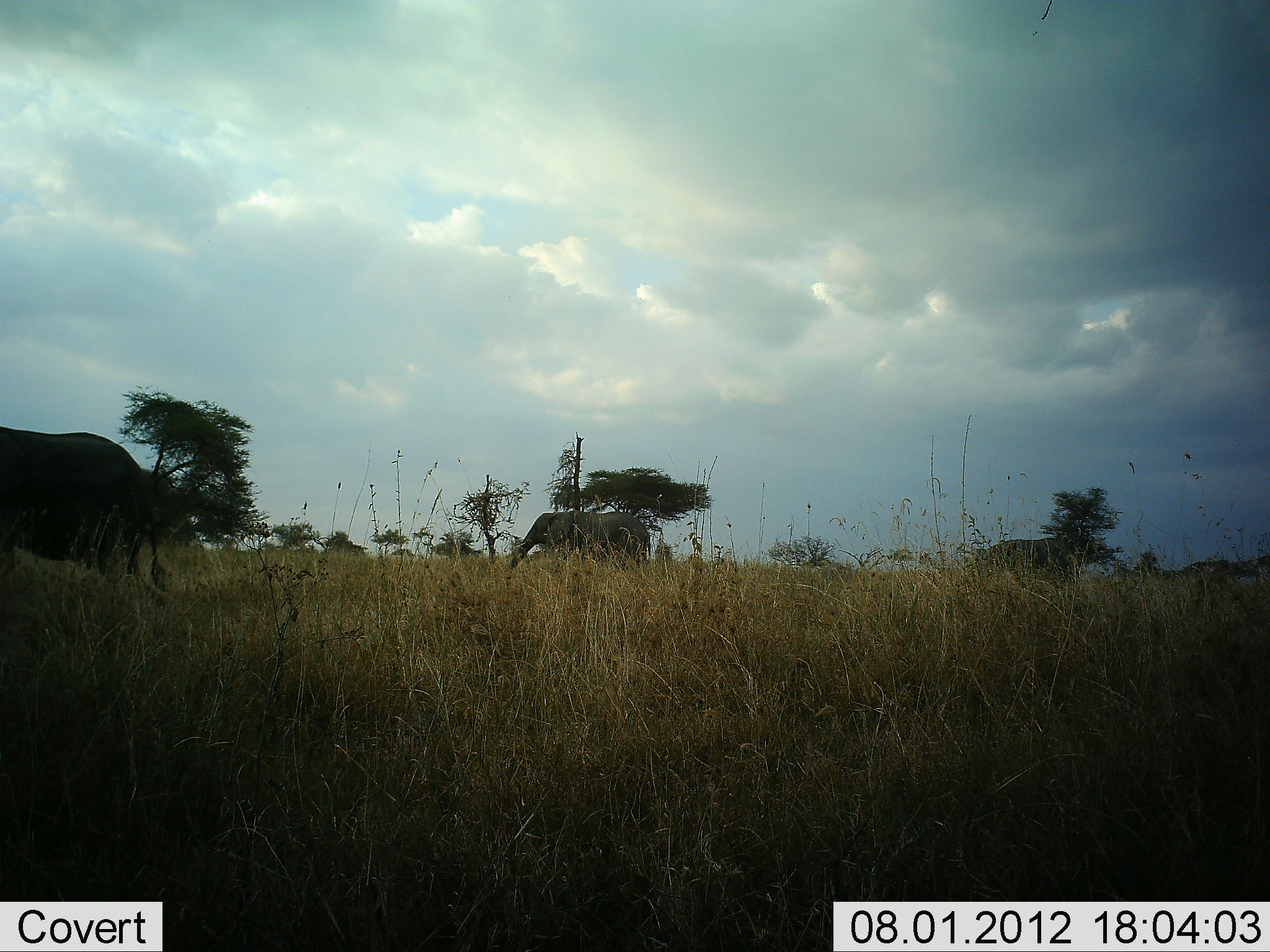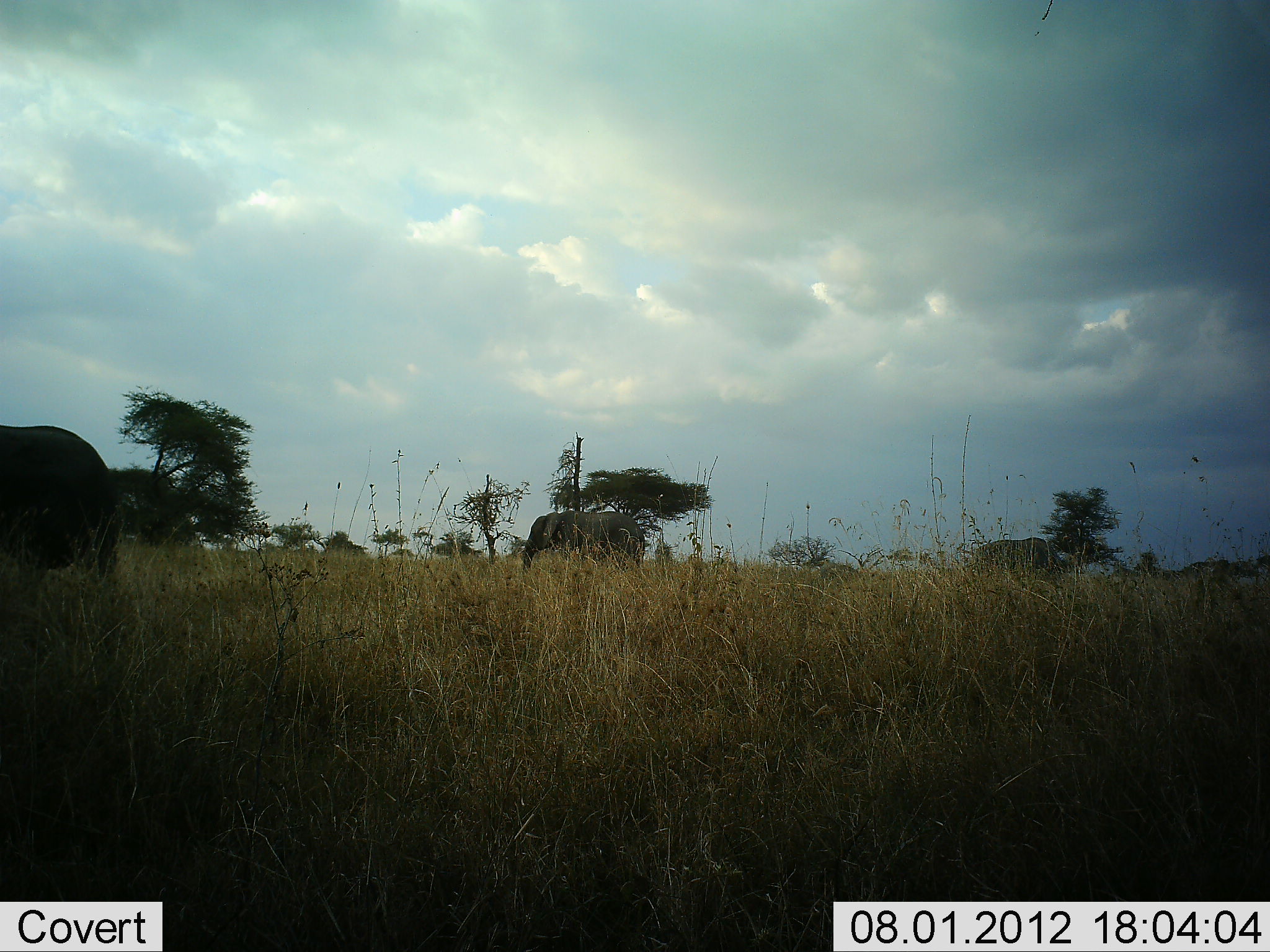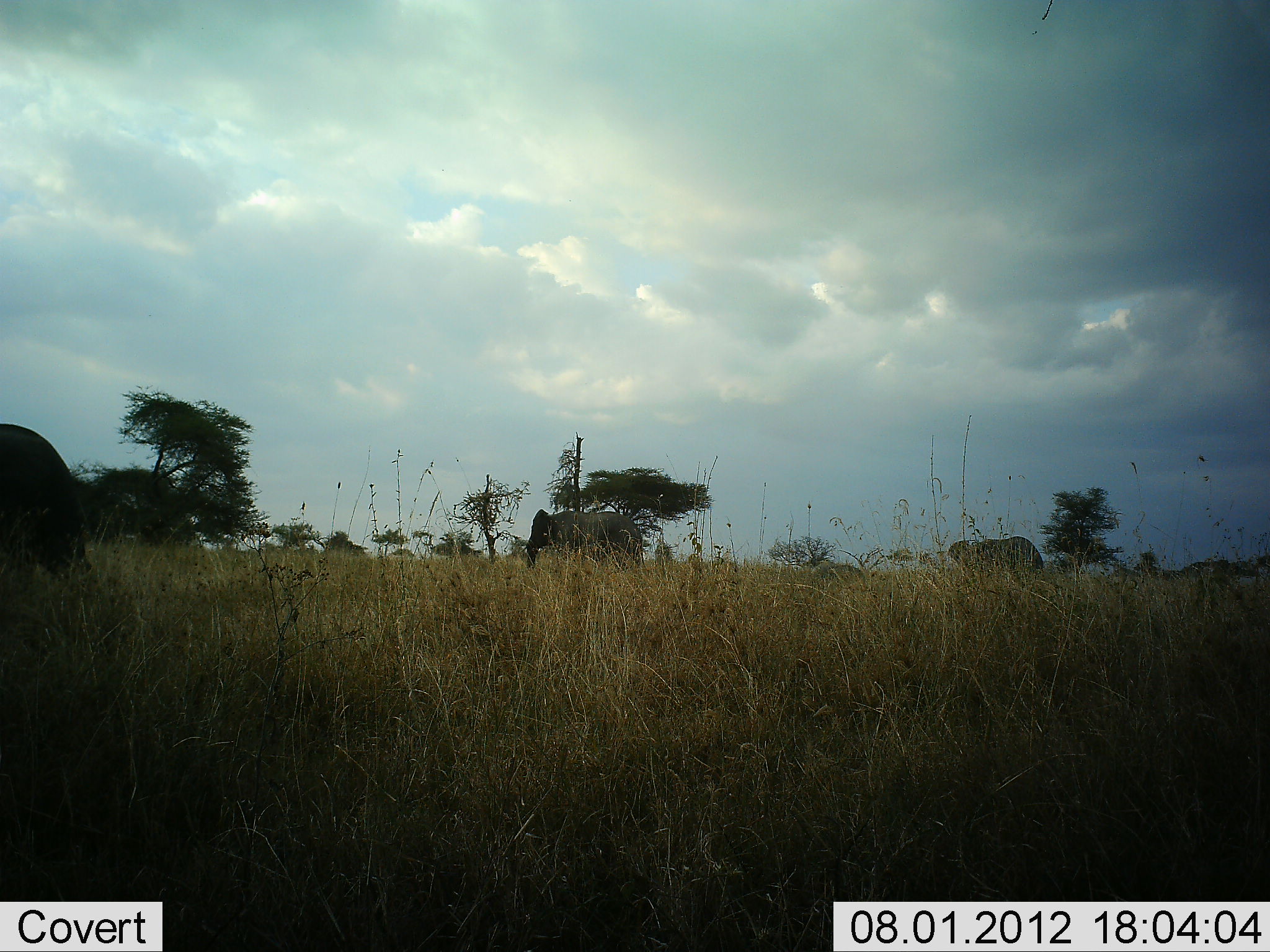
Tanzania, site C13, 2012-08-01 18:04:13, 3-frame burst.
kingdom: Animalia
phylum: Chordata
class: Mammalia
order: Proboscidea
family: Elephantidae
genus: Loxodonta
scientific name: Loxodonta africana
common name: african bush elephant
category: elephant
Elephant (african bush elephant) (Loxodonta africana), count 3. Behavior (volunteer vote fractions): standing 40%, resting 0%, moving 60%, interacting 0%. Young present (vote fraction): 30%. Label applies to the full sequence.